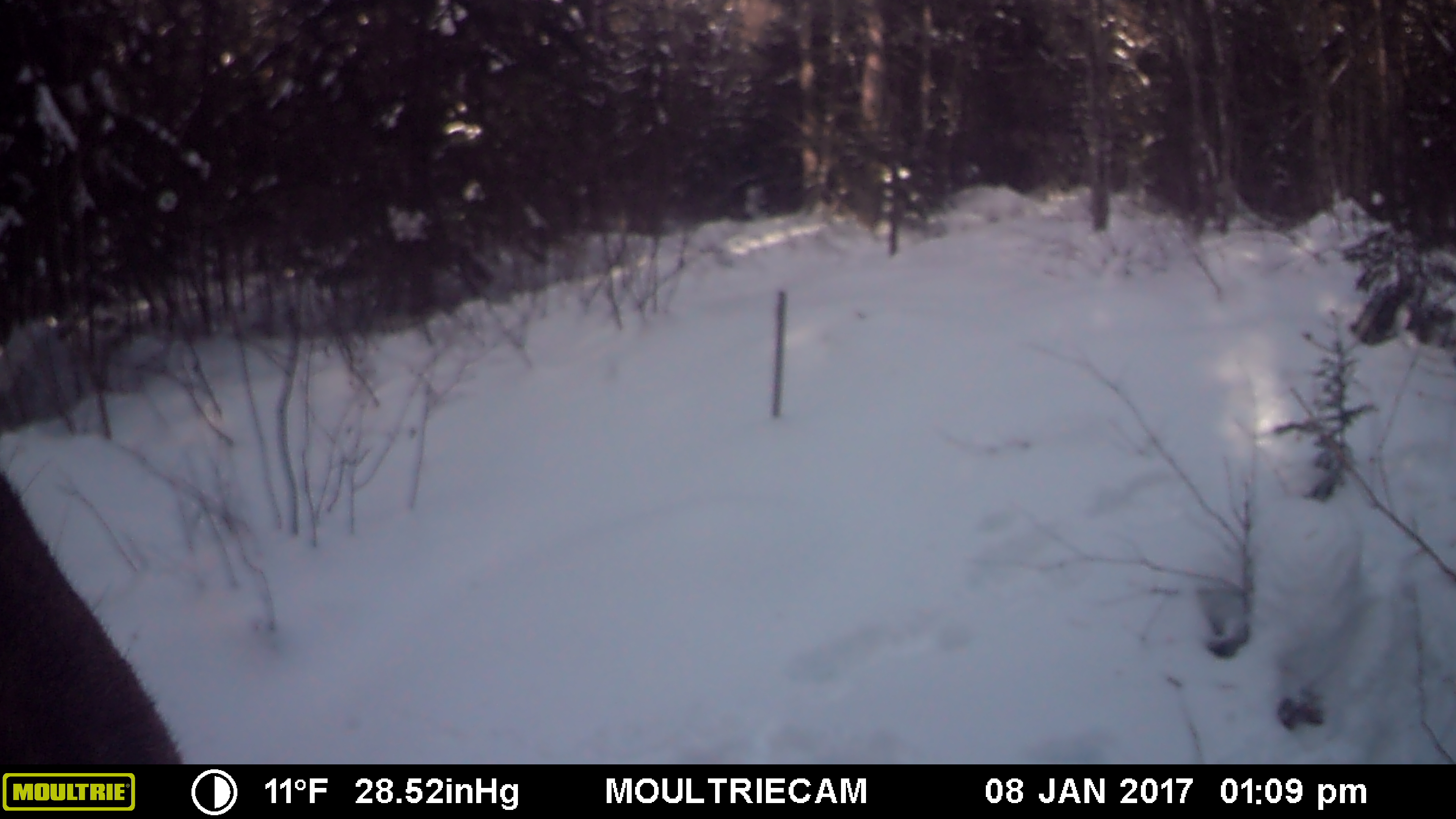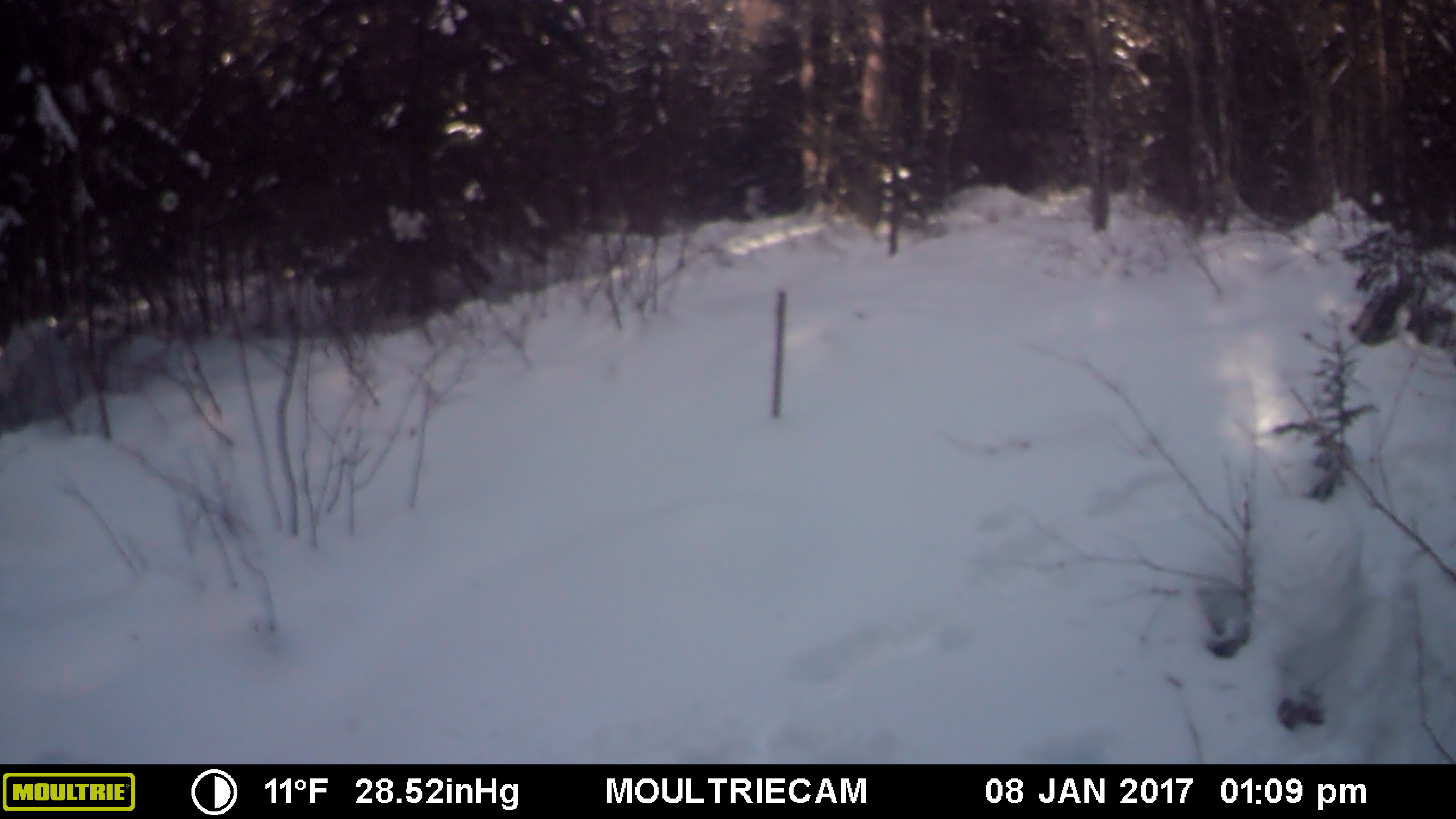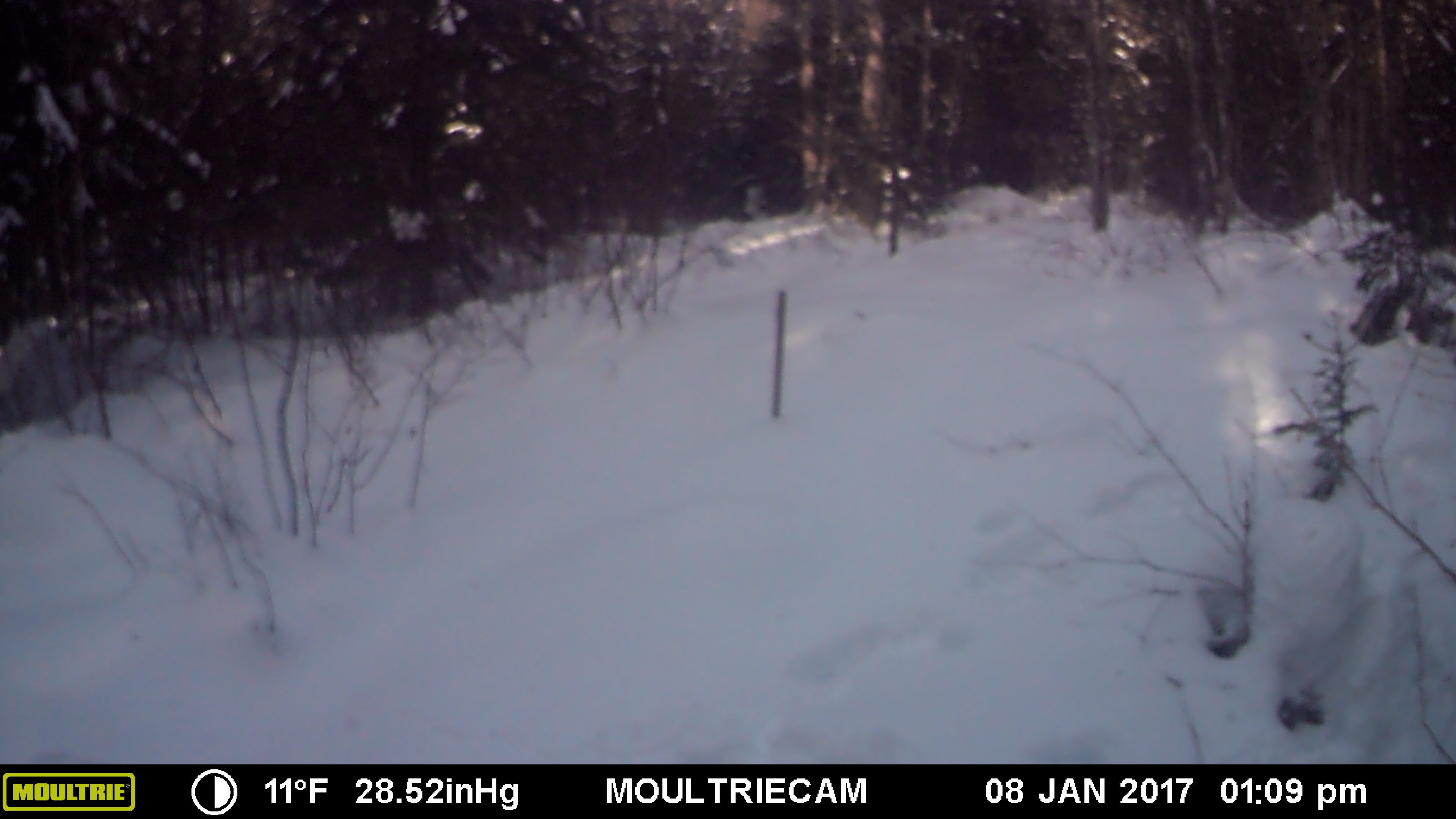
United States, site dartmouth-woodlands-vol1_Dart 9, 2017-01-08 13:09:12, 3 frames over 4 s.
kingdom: Animalia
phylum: Chordata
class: Mammalia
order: Artiodactyla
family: Cervidae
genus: Alces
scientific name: Alces alces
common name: moose